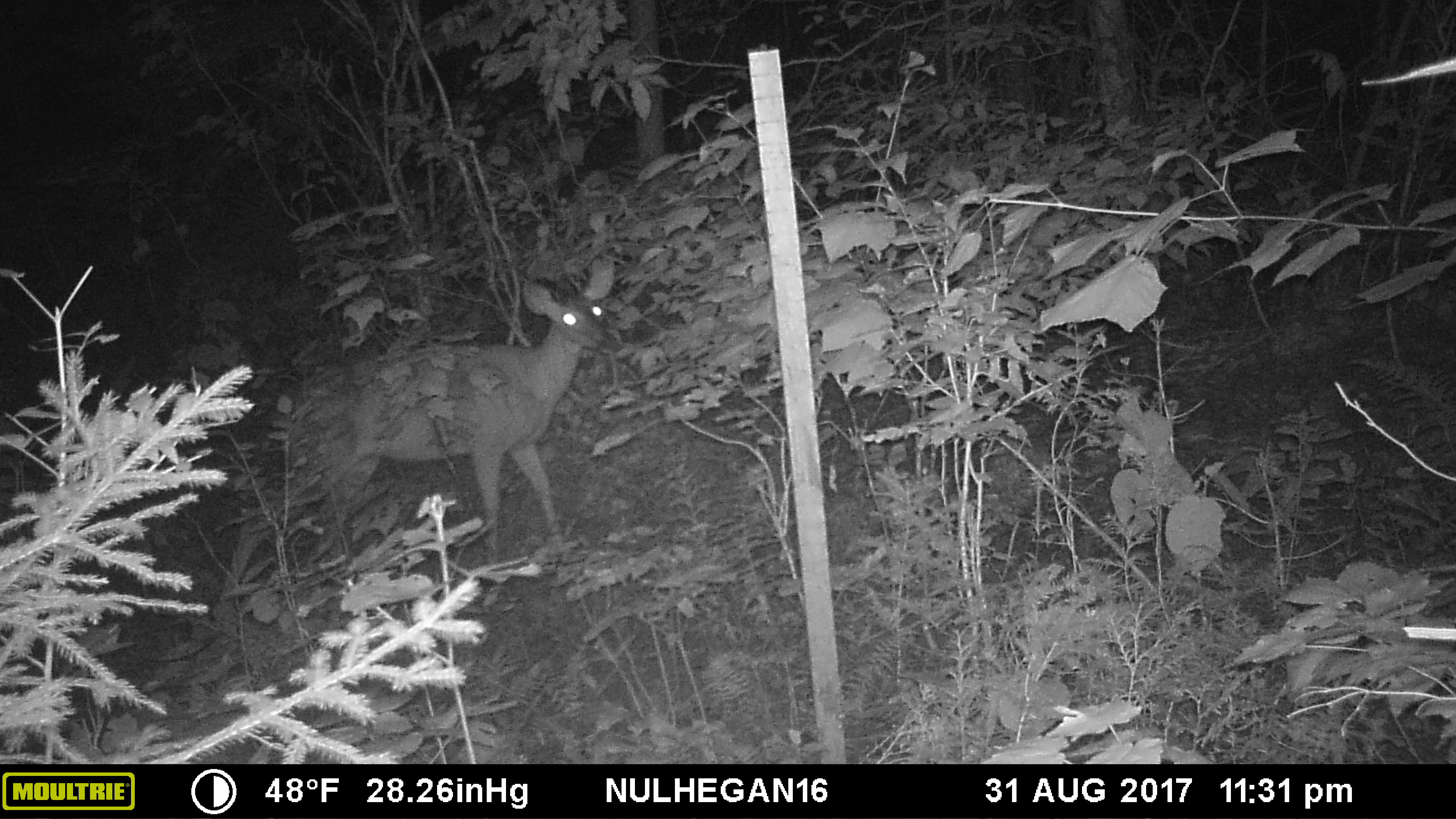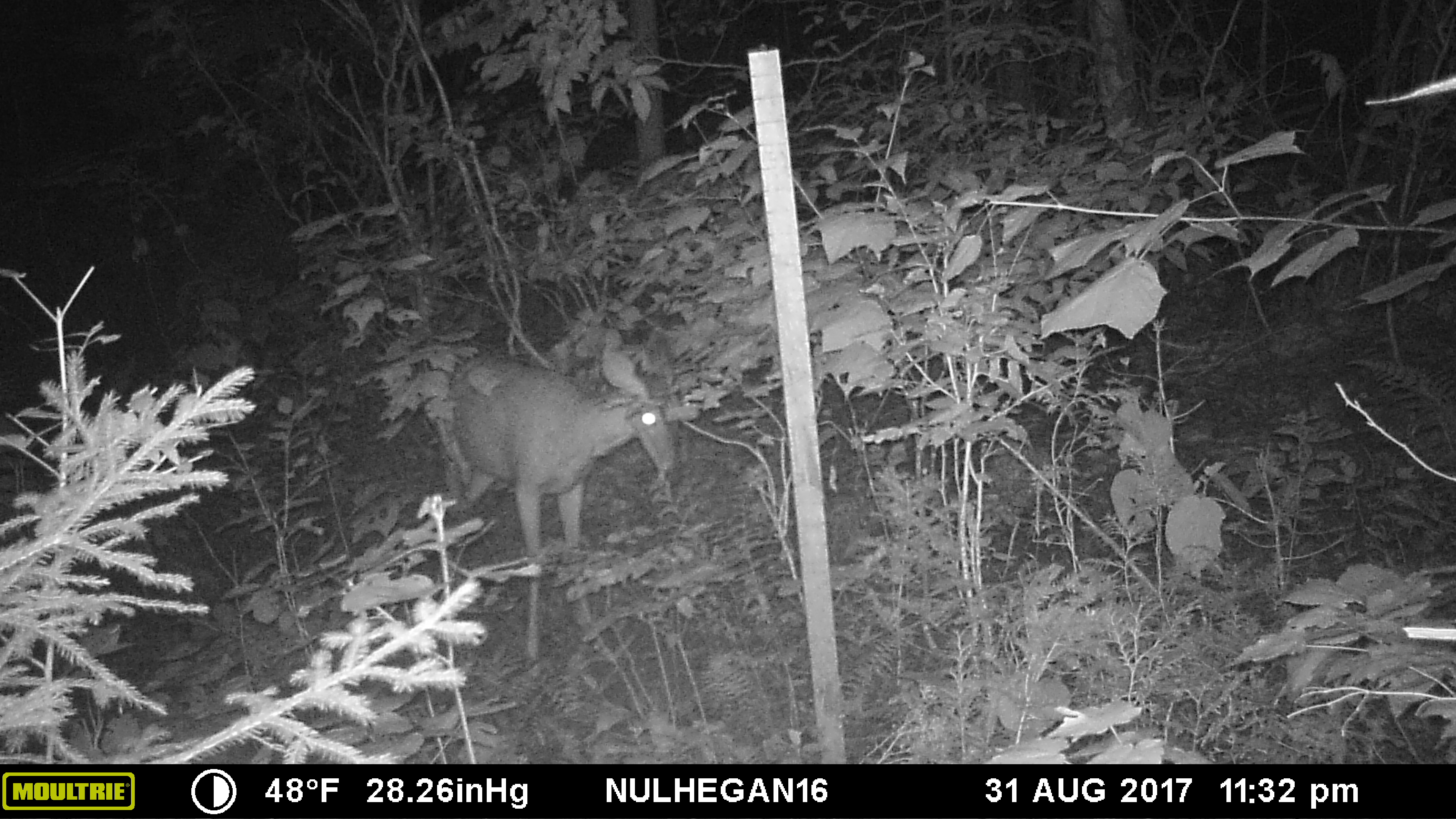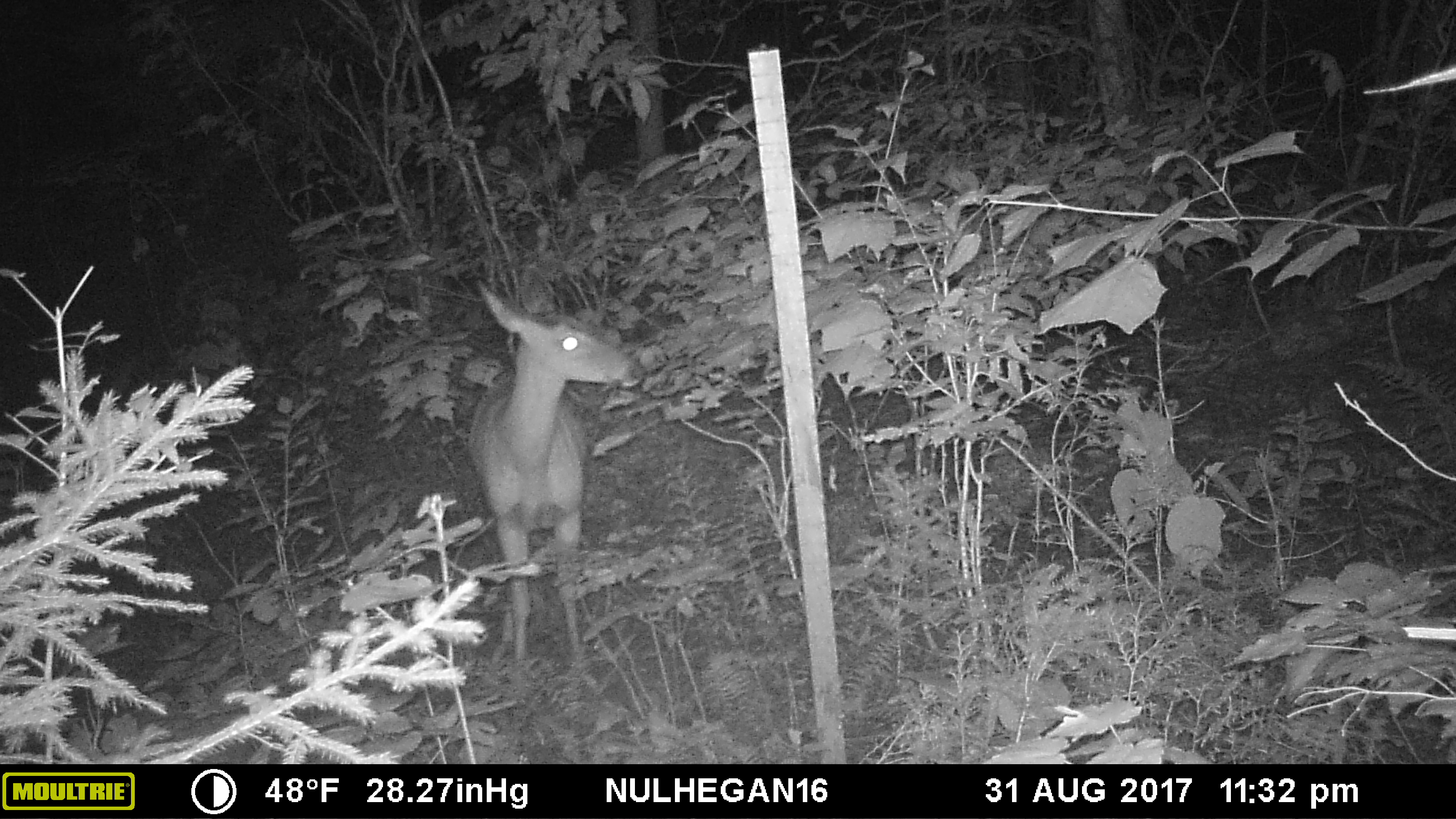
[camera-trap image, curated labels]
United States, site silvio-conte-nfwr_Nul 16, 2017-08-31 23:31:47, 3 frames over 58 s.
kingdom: Animalia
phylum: Chordata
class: Mammalia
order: Artiodactyla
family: Cervidae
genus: Odocoileus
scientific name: Odocoileus virginianus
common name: white-tailed deer